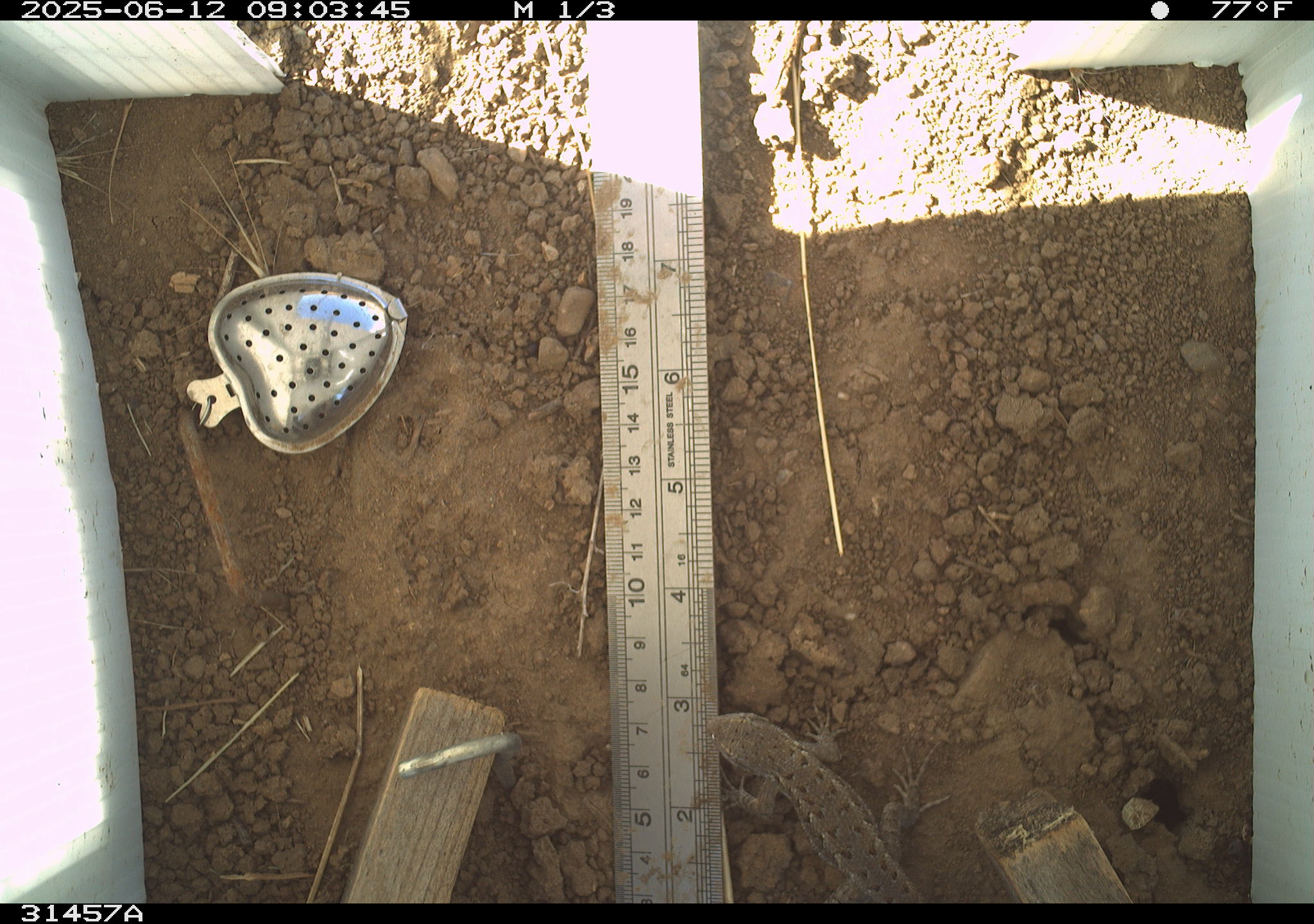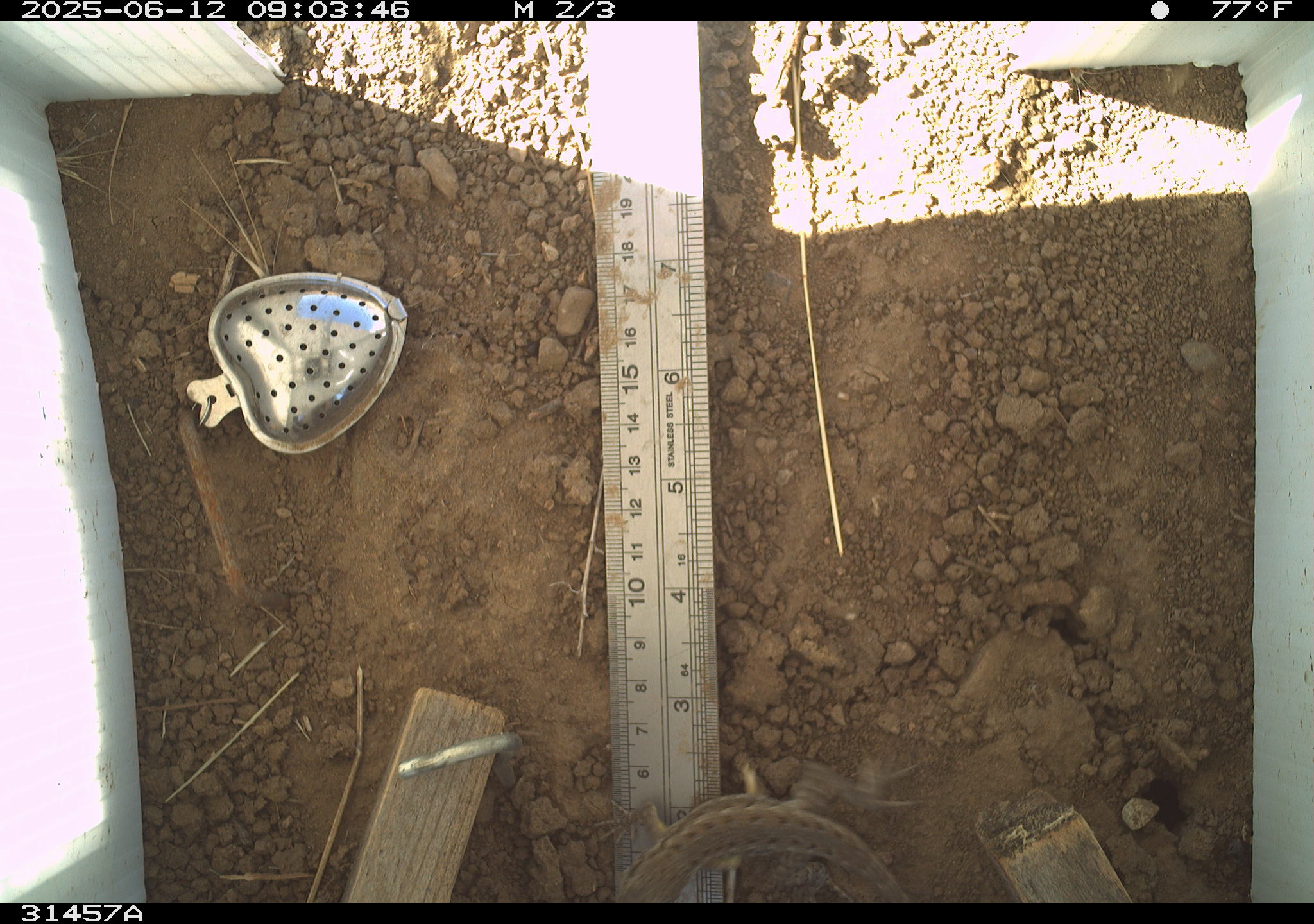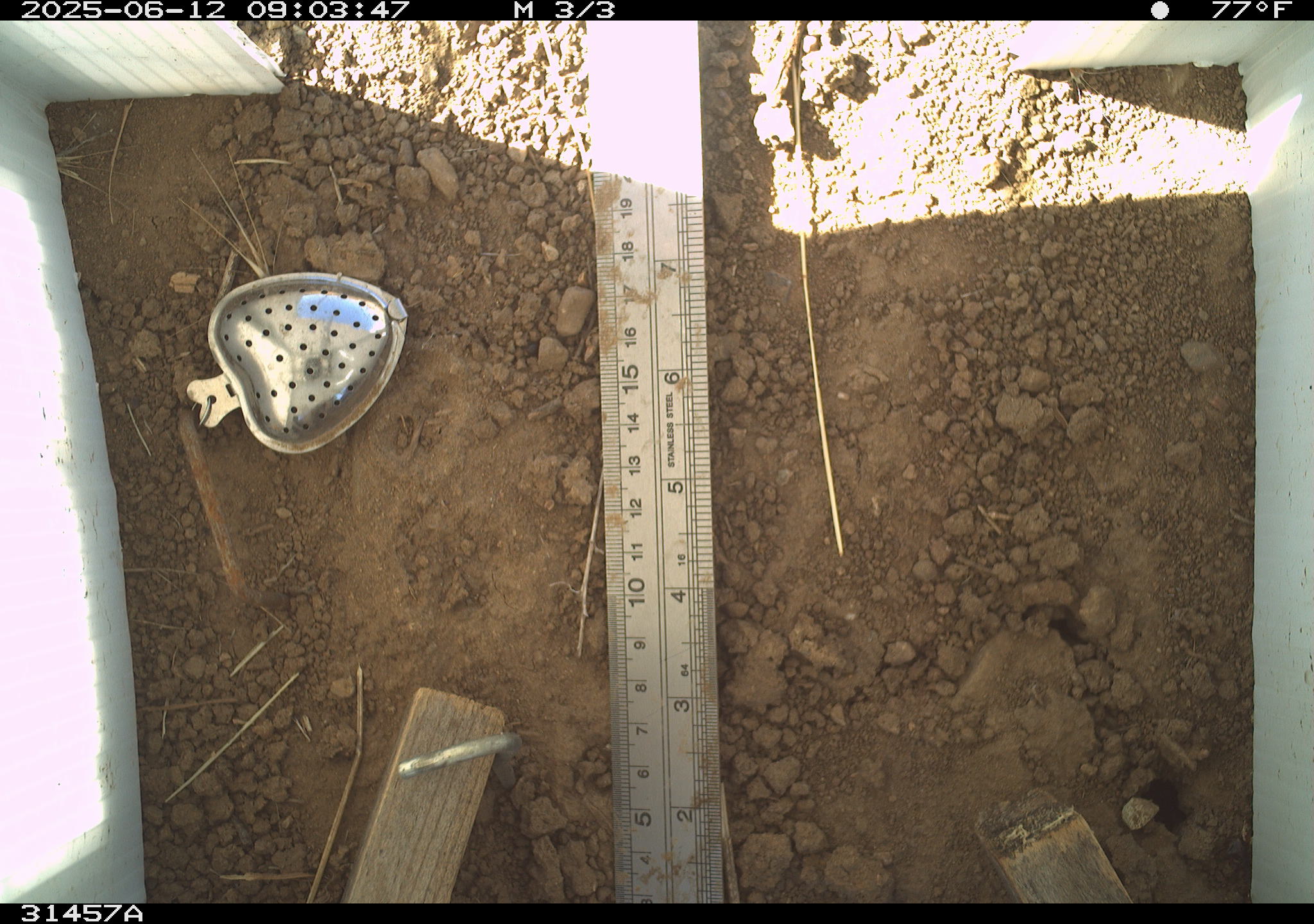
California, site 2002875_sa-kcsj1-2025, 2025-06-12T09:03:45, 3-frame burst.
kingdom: Animalia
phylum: Chordata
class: Reptilia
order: Squamata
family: Phrynosomatidae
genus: Sceloporus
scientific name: Sceloporus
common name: spiny lizards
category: sceloporus species